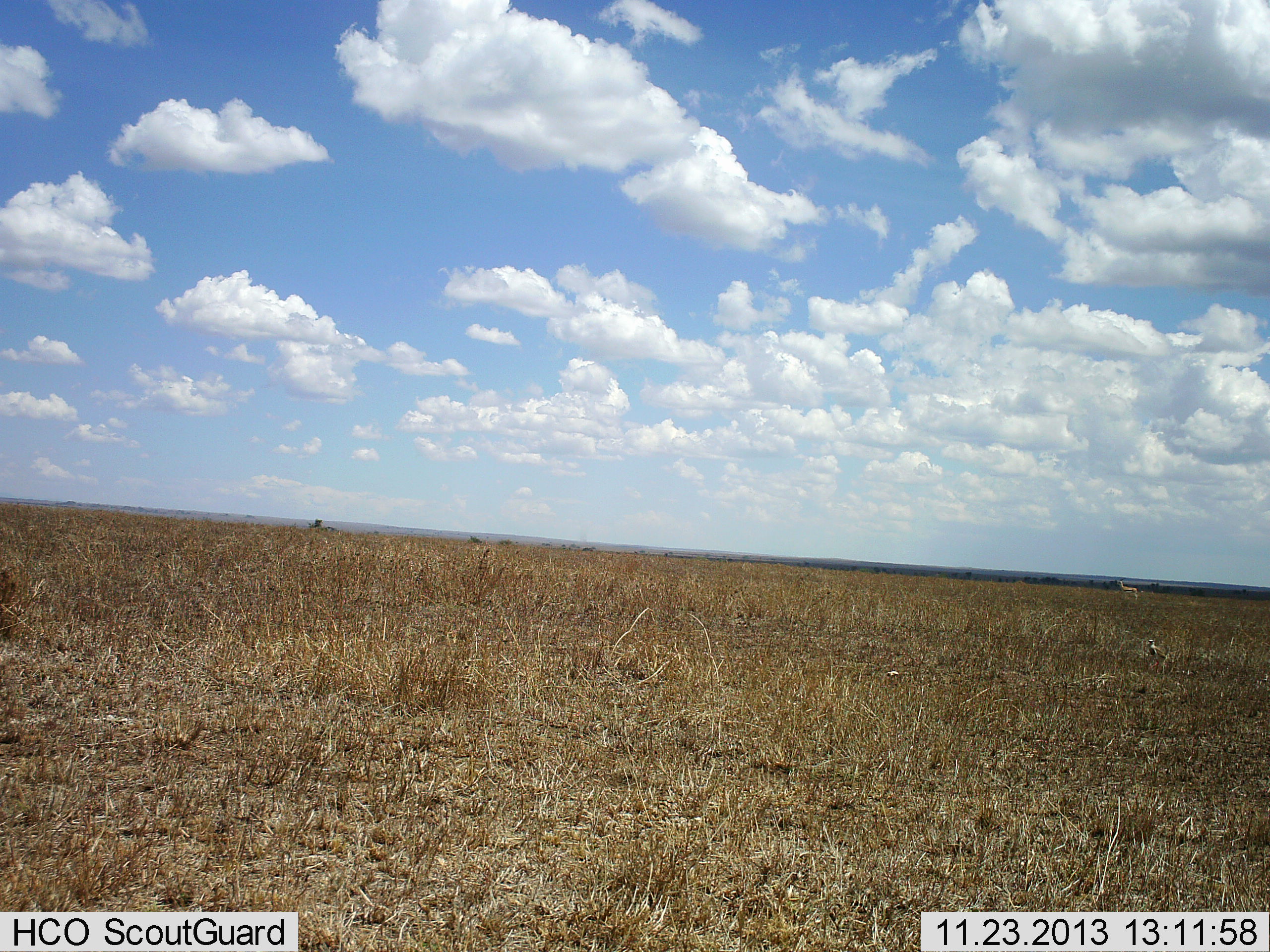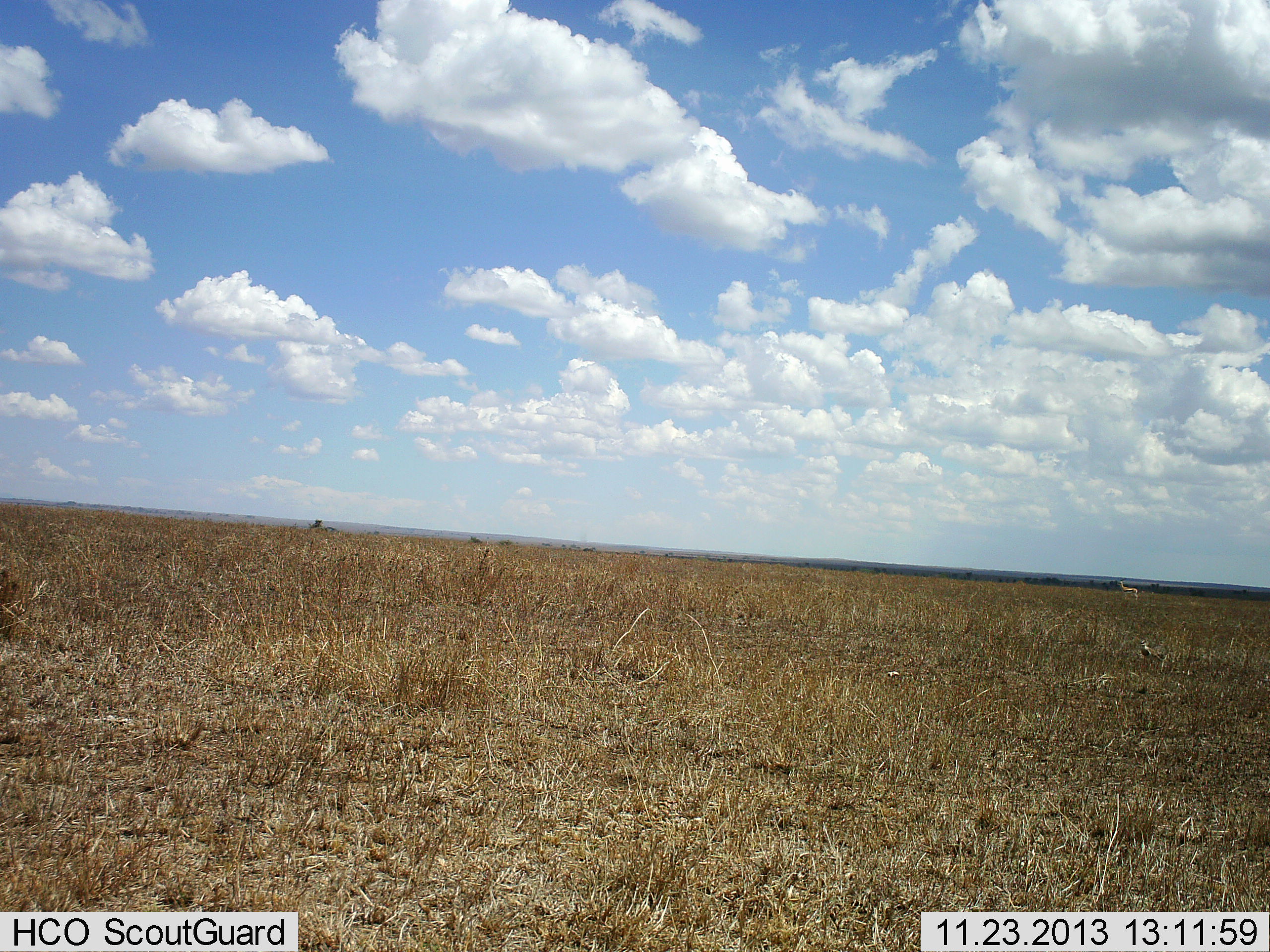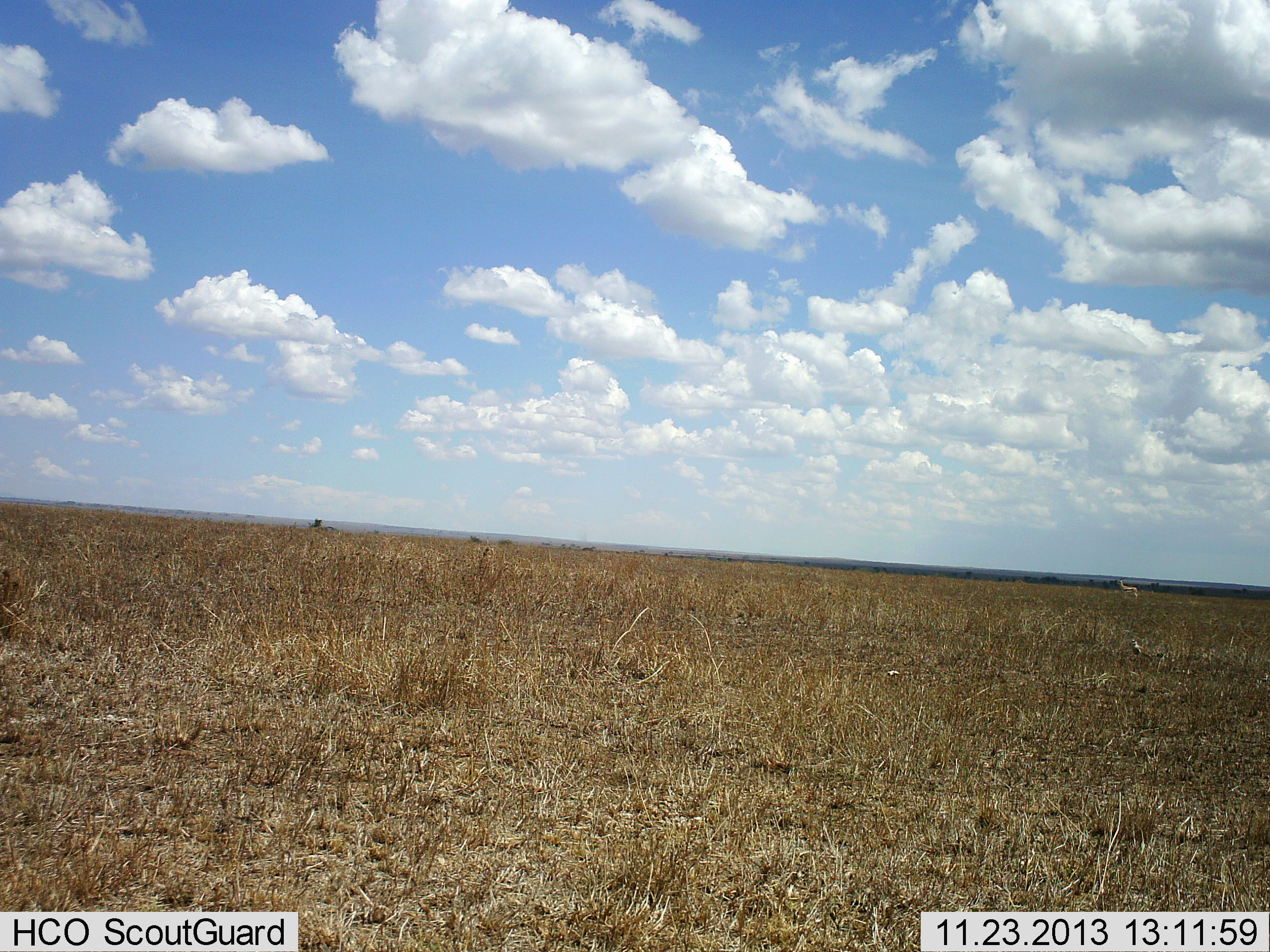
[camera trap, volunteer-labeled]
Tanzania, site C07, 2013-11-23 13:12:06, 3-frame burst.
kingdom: Animalia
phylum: Chordata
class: Mammalia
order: Artiodactyla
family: Bovidae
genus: Nanger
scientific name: Nanger granti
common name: grant's gazelle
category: gazellegrants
Gazellegrants (grant's gazelle) (Nanger granti), count 1. Behavior (volunteer vote fractions): standing 100%, resting 0%, moving 0%, interacting 0%. Young present (vote fraction): 0%. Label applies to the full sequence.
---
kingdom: Animalia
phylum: Chordata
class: Aves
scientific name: Aves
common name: bird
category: otherbird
Otherbird (bird) (Aves), count 1. Behavior (volunteer vote fractions): standing 22%, resting 0%, moving 78%, interacting 0%. Young present (vote fraction): 0%. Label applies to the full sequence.